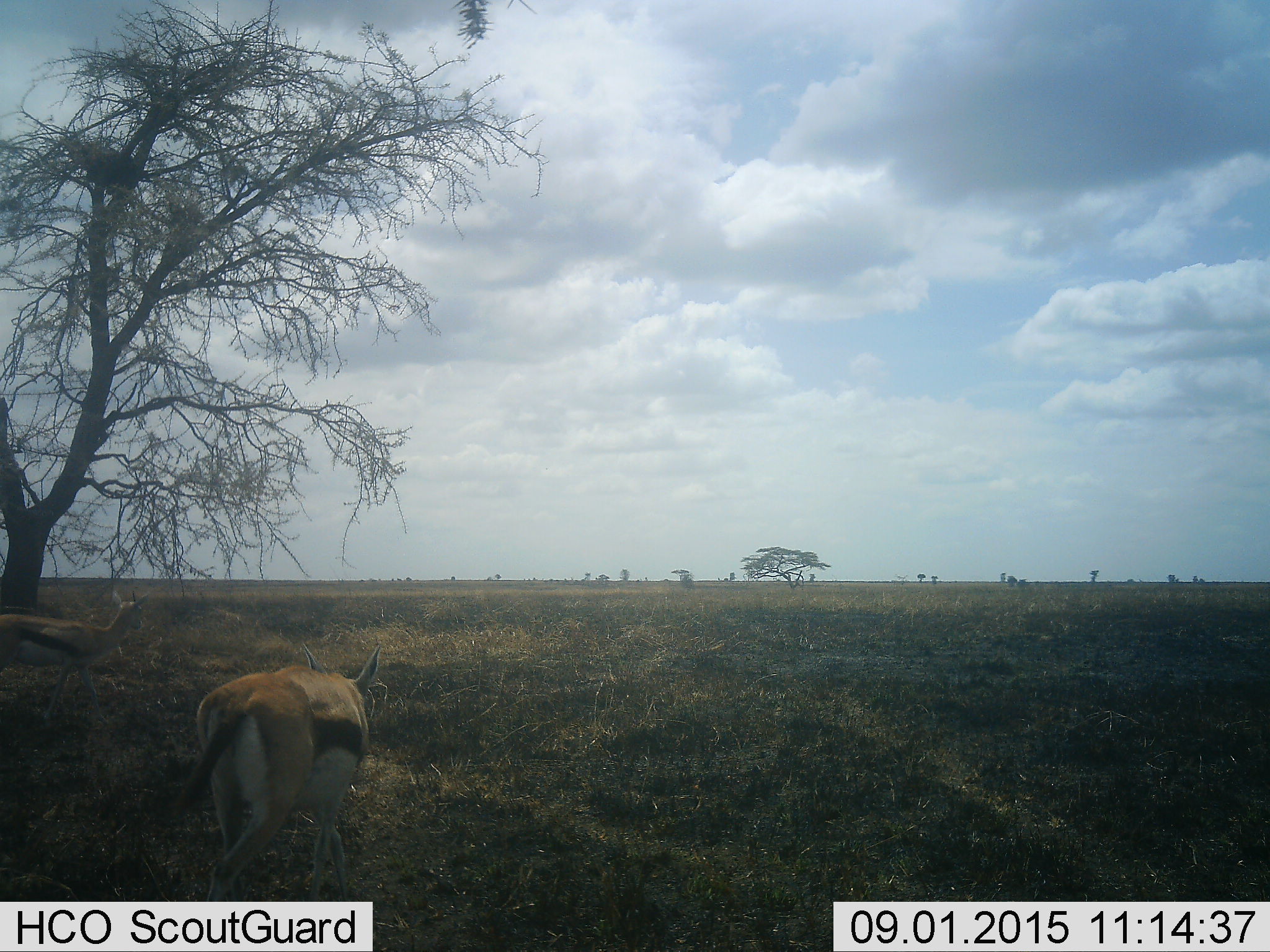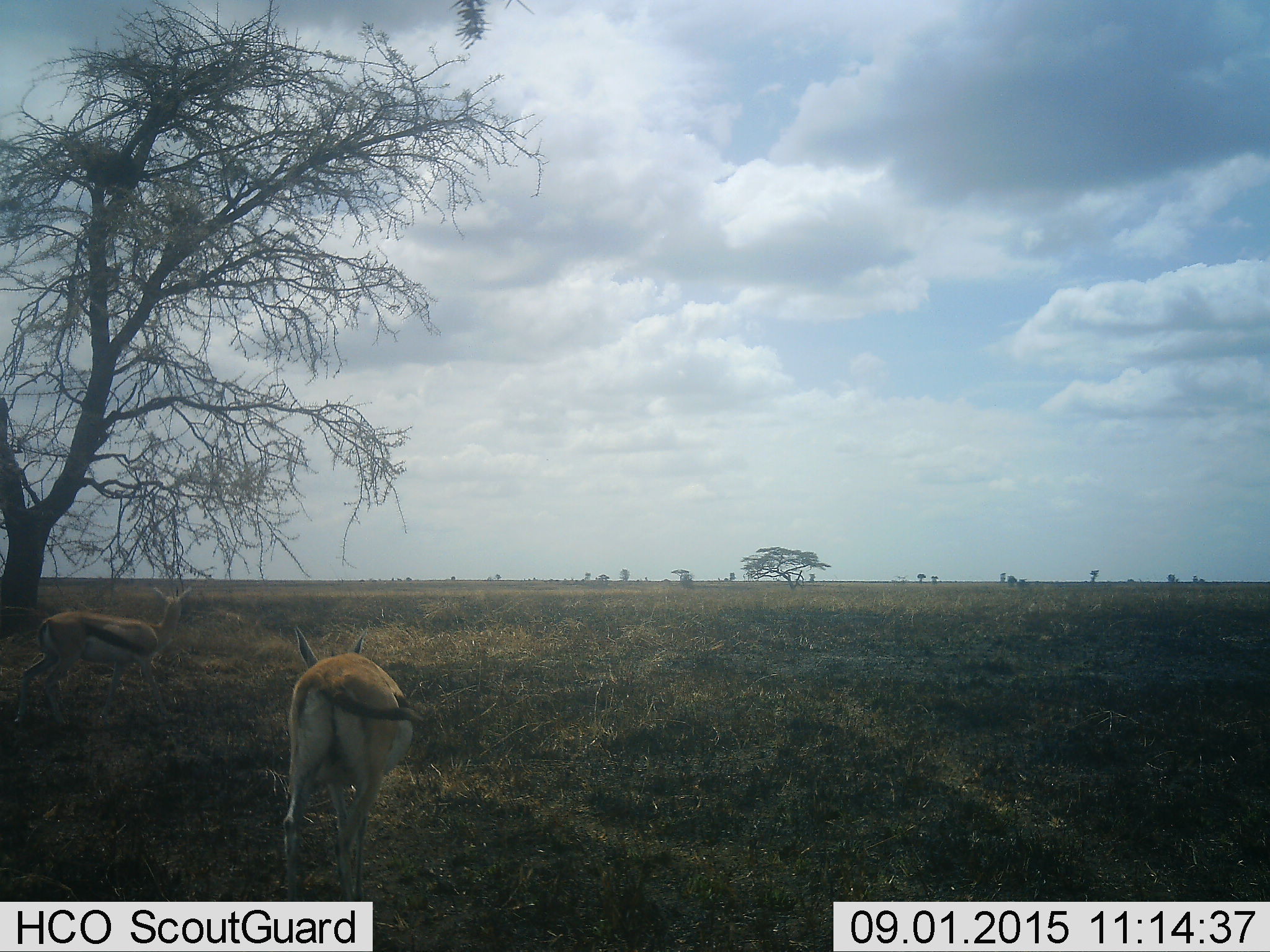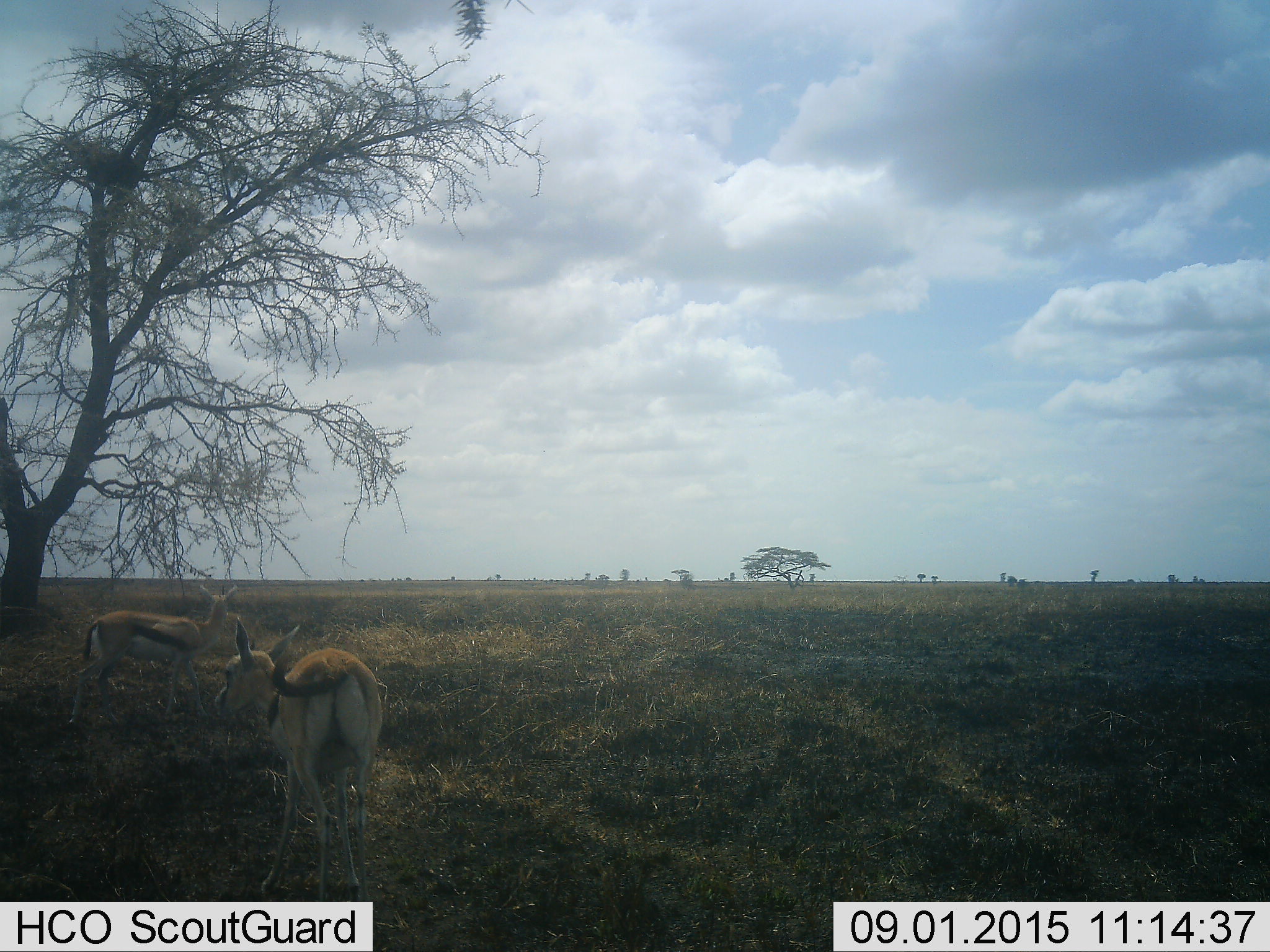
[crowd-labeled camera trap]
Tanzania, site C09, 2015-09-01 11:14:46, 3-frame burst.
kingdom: Animalia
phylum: Chordata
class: Mammalia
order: Artiodactyla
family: Bovidae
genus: Eudorcas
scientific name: Eudorcas thomsonii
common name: thomson's gazelle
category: gazellethomsons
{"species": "gazellethomsons (thomson's gazelle) (Eudorcas thomsonii)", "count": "2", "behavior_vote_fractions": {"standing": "28%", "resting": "6%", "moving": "72%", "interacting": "6%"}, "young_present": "6%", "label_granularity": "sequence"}